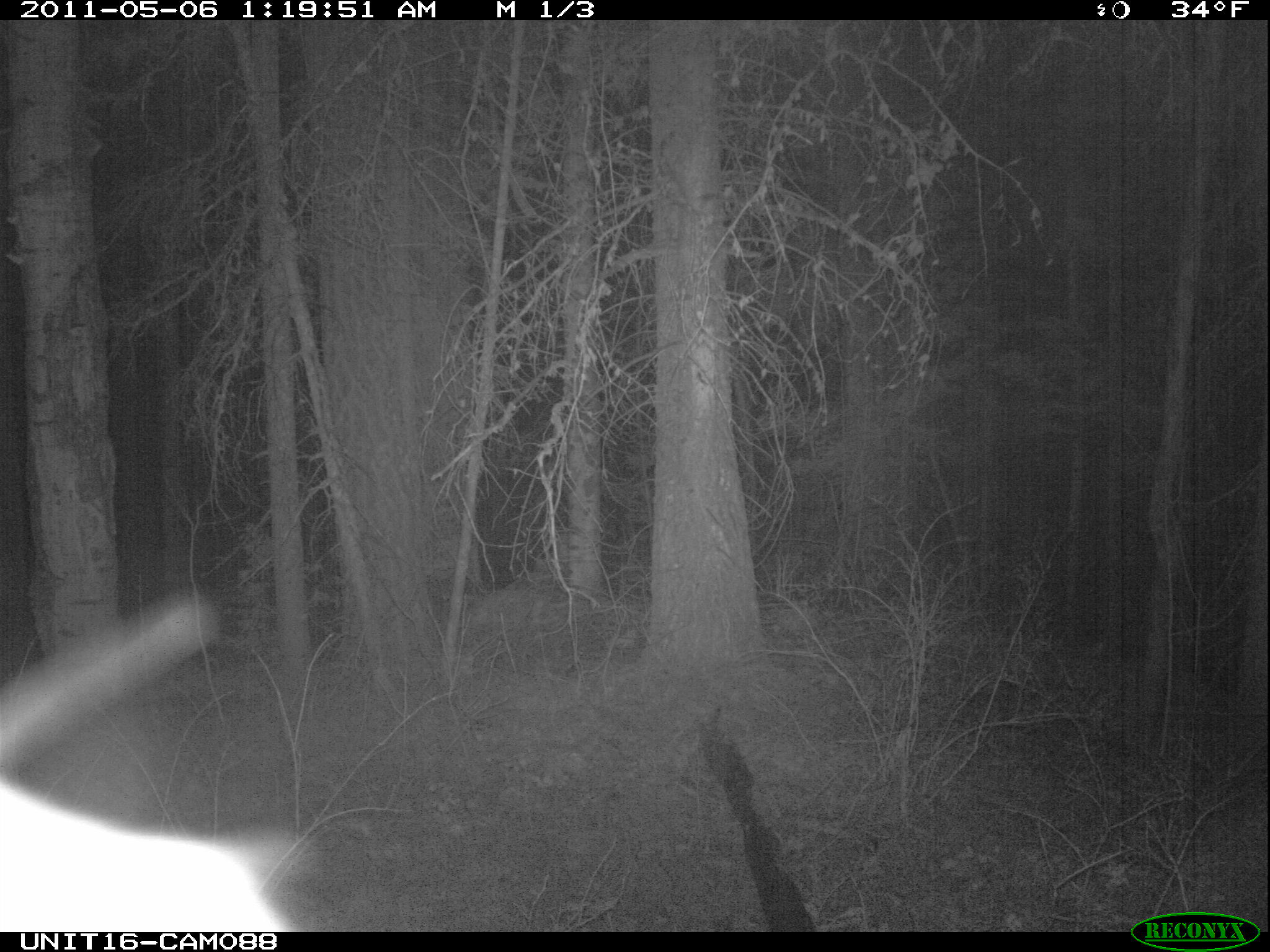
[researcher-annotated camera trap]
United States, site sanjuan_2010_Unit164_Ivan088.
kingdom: Animalia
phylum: Chordata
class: Mammalia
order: Artiodactyla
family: Cervidae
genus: Cervus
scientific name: Cervus elaphus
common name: red deer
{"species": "Cervus elaphus (red deer)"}